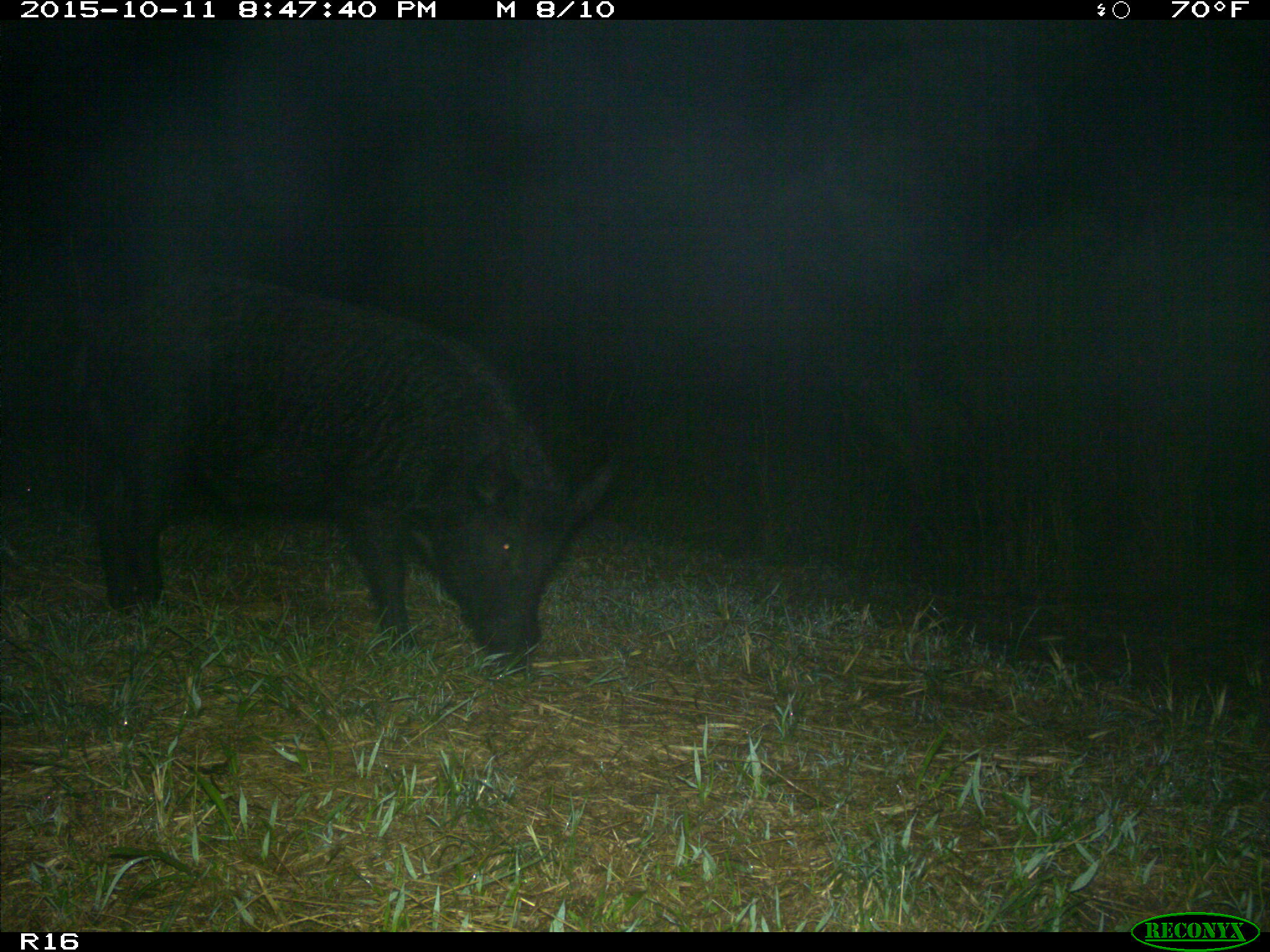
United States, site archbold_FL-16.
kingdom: Animalia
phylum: Chordata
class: Mammalia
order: Artiodactyla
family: Suidae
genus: Sus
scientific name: Sus scrofa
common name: wild boar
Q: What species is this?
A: Sus scrofa (wild boar).